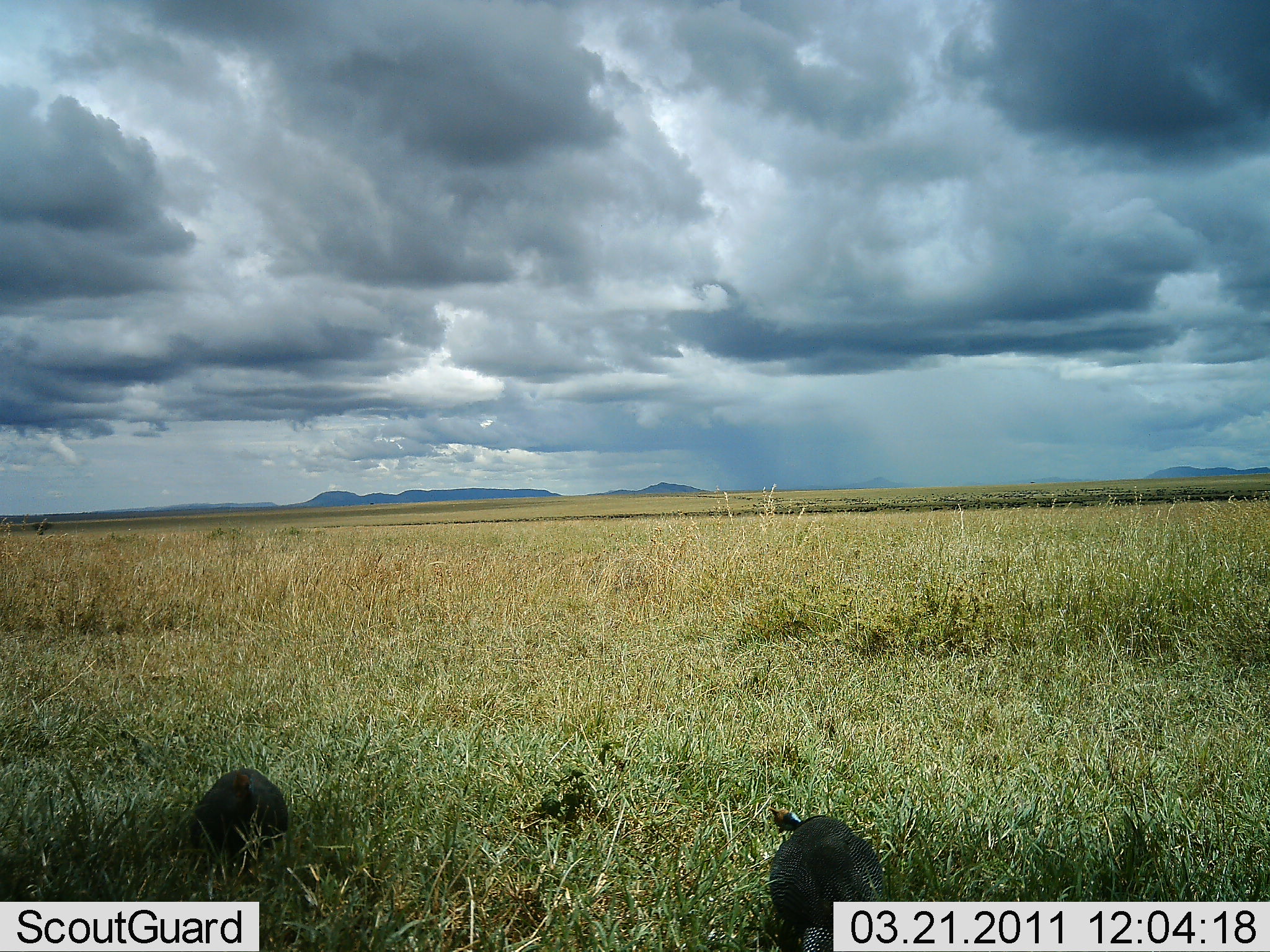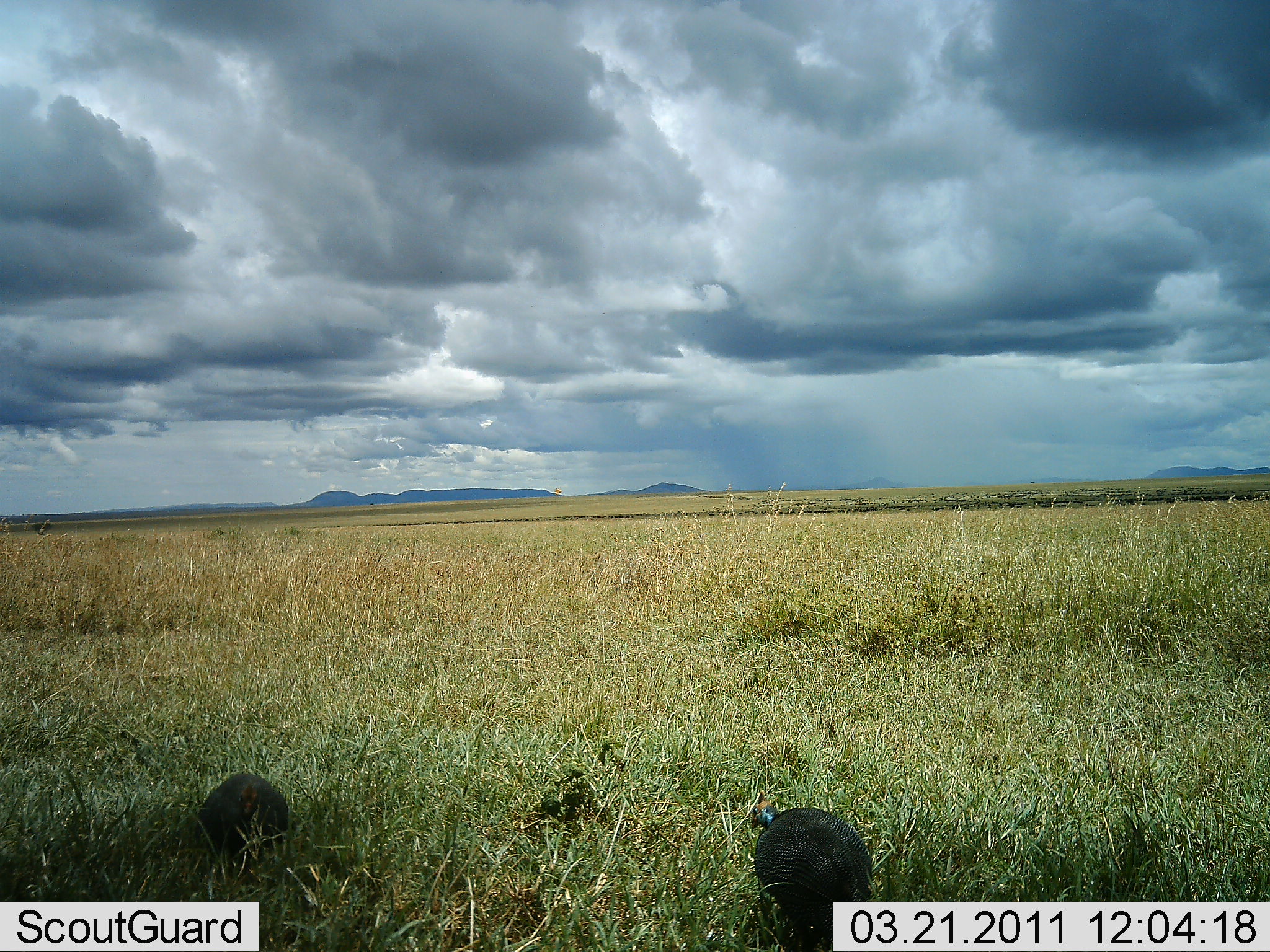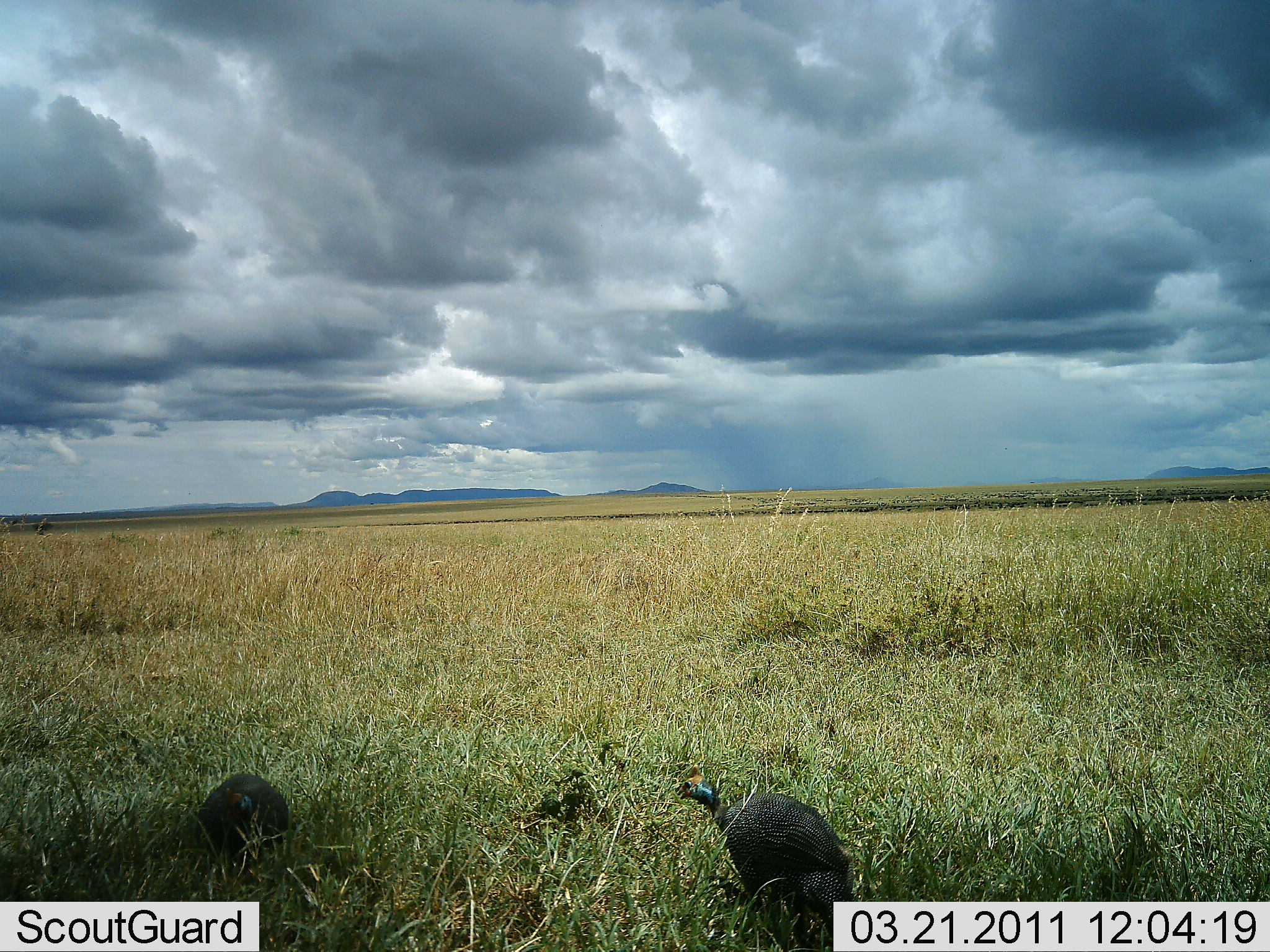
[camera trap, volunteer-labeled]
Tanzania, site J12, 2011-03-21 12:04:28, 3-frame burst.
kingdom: Animalia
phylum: Chordata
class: Aves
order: Galliformes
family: Numididae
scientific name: Numididae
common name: guinea fowl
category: guineafowl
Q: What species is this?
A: Guineafowl (guinea fowl) (Numididae).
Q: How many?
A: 2.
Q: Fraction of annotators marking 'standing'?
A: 40%.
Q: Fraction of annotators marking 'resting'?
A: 20%.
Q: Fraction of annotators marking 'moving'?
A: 50%.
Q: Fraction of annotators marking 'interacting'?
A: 0%.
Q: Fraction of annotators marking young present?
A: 0%.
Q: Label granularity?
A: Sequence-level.